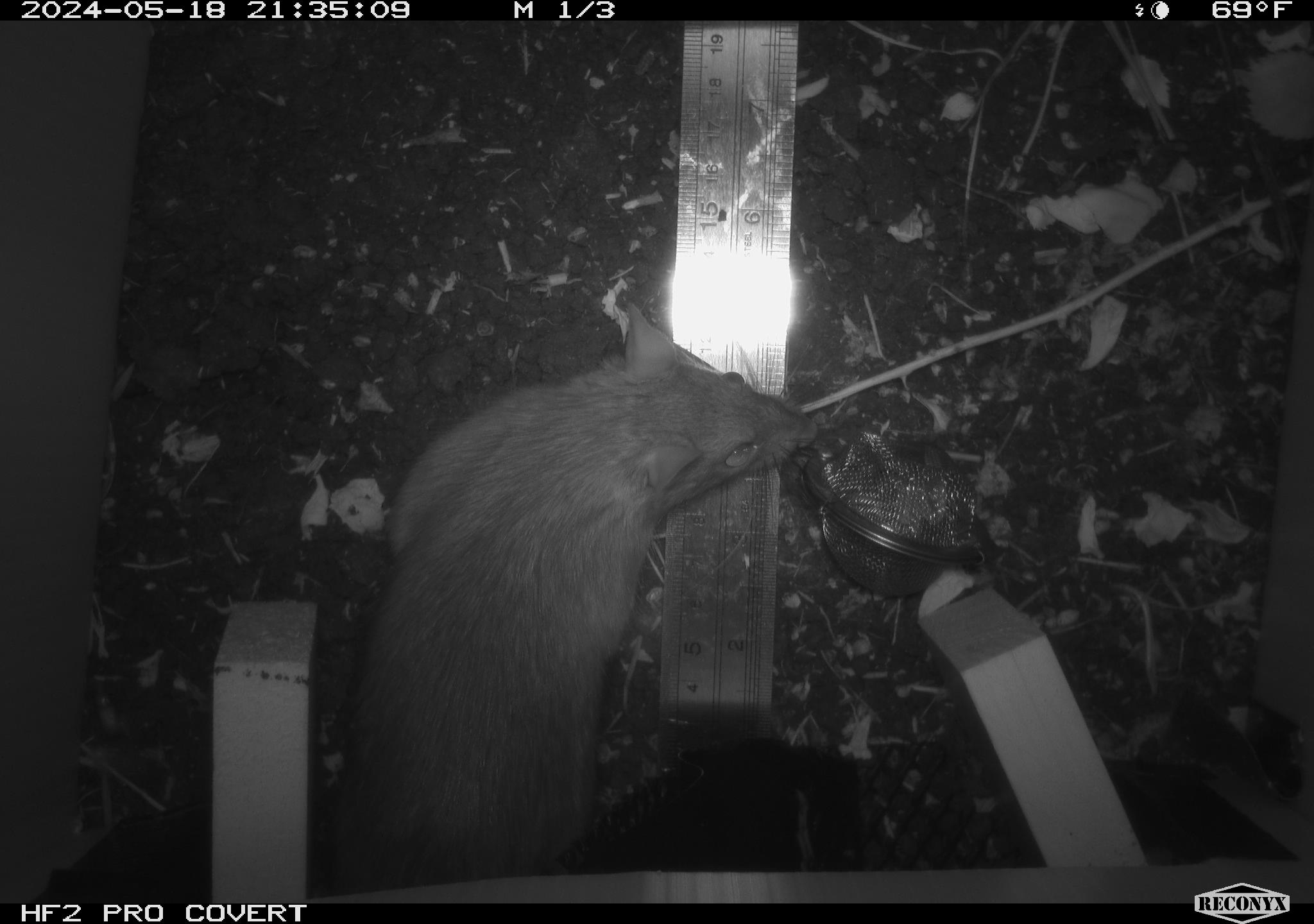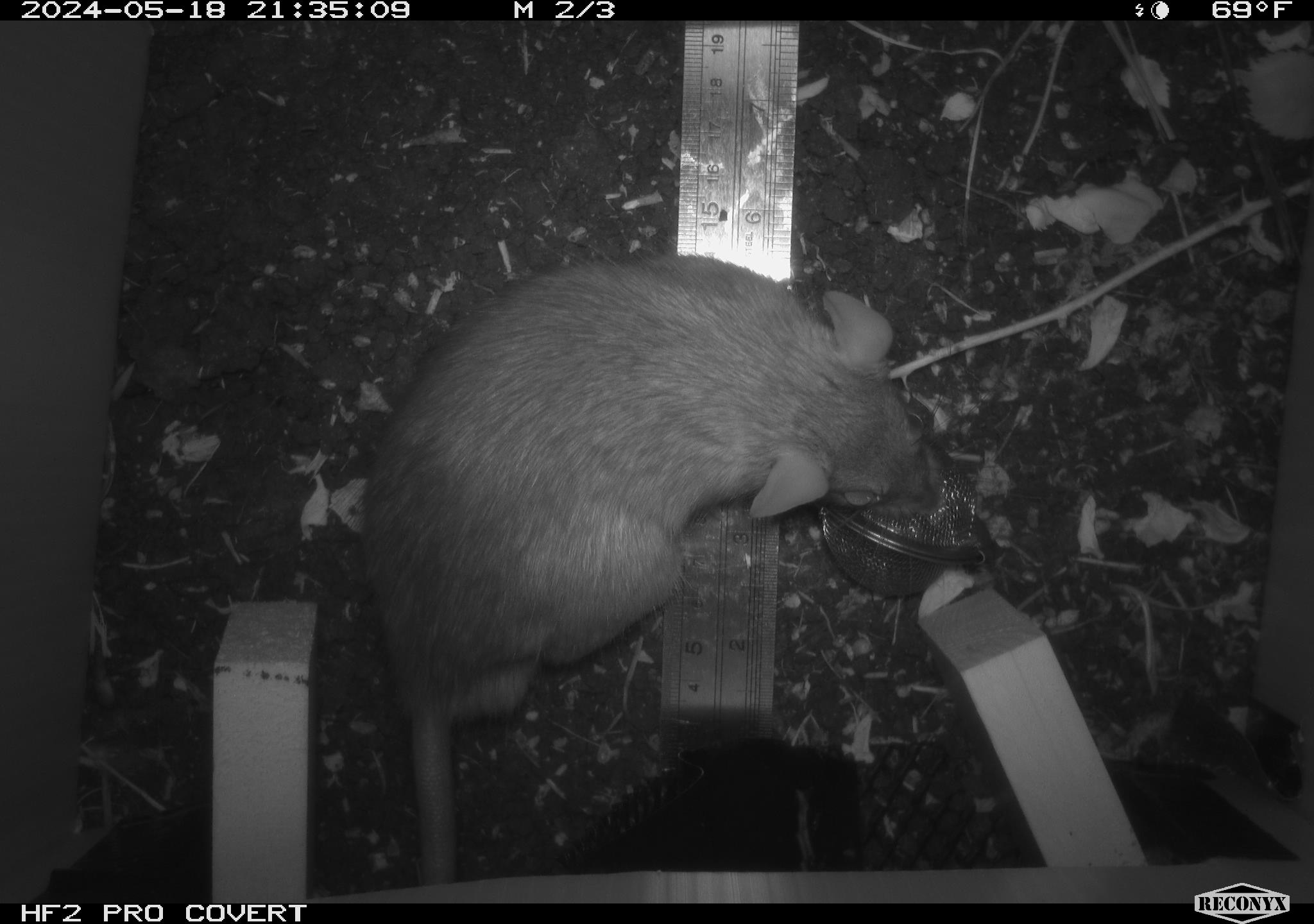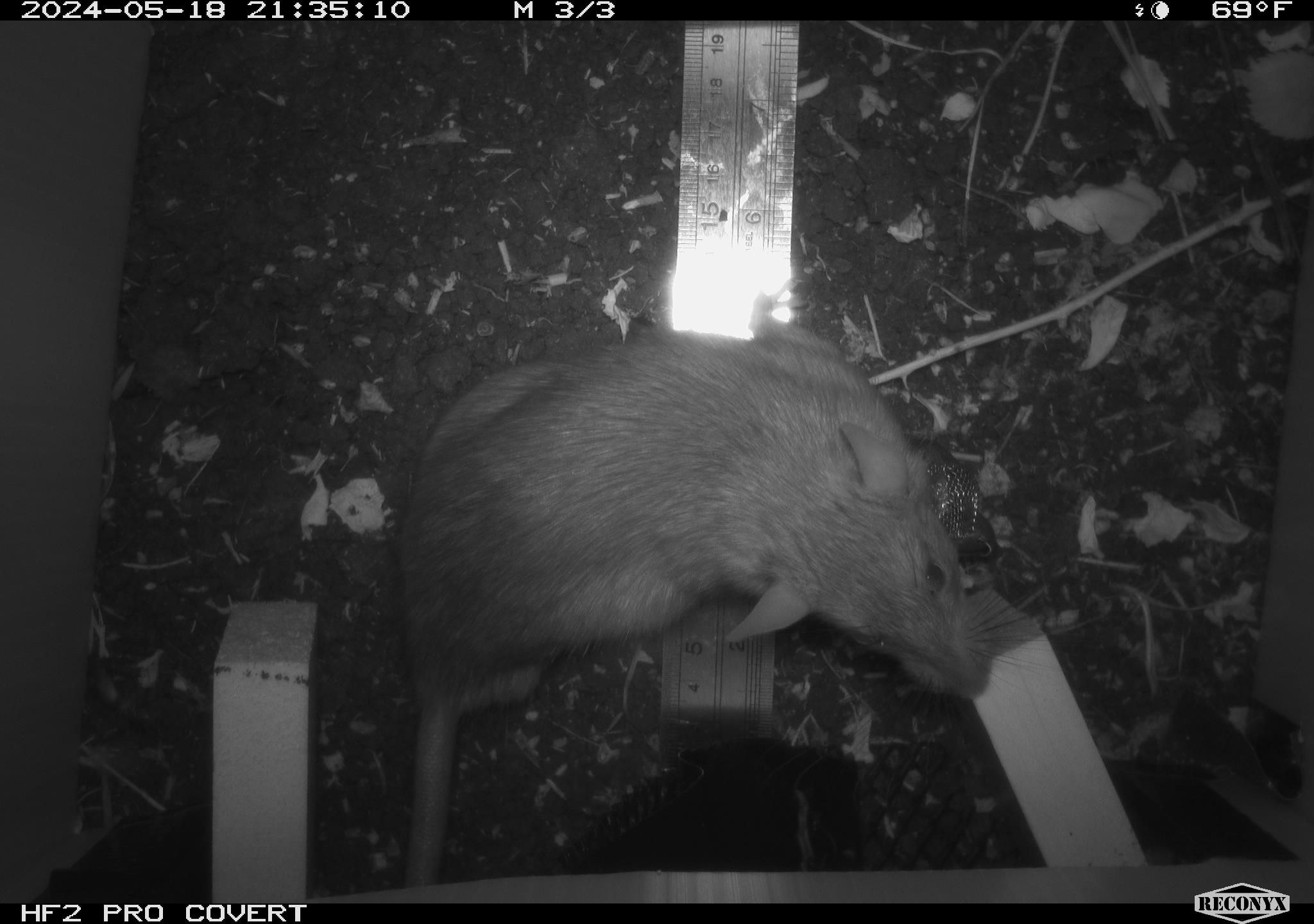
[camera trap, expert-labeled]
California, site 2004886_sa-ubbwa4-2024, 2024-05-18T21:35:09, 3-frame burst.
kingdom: Animalia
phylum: Chordata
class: Mammalia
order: Rodentia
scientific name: Rodentia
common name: woodrat or rat or mouse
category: woodrat or rat or mouse species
Woodrat or rat or mouse species (woodrat or rat or mouse) (Rodentia).